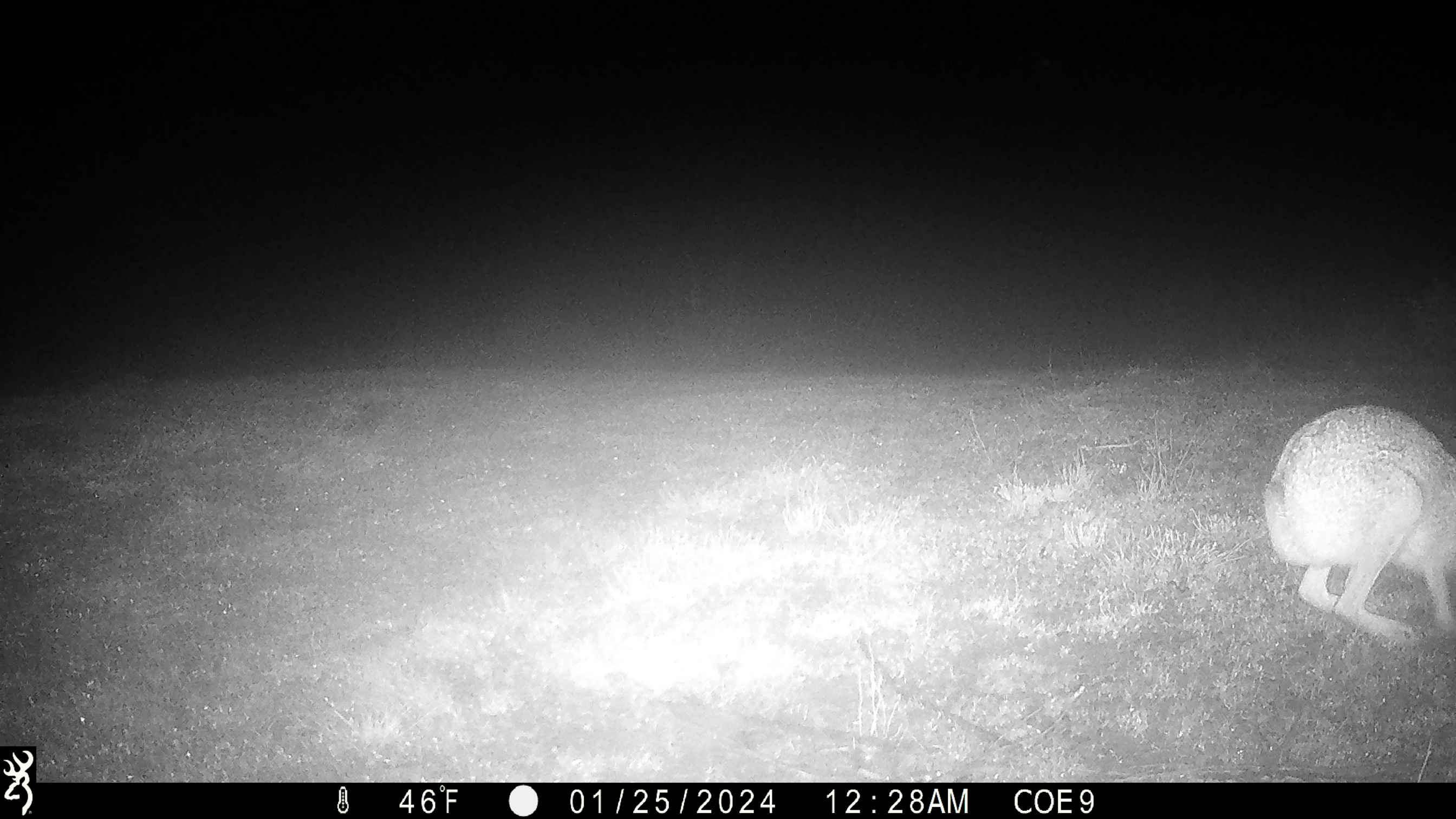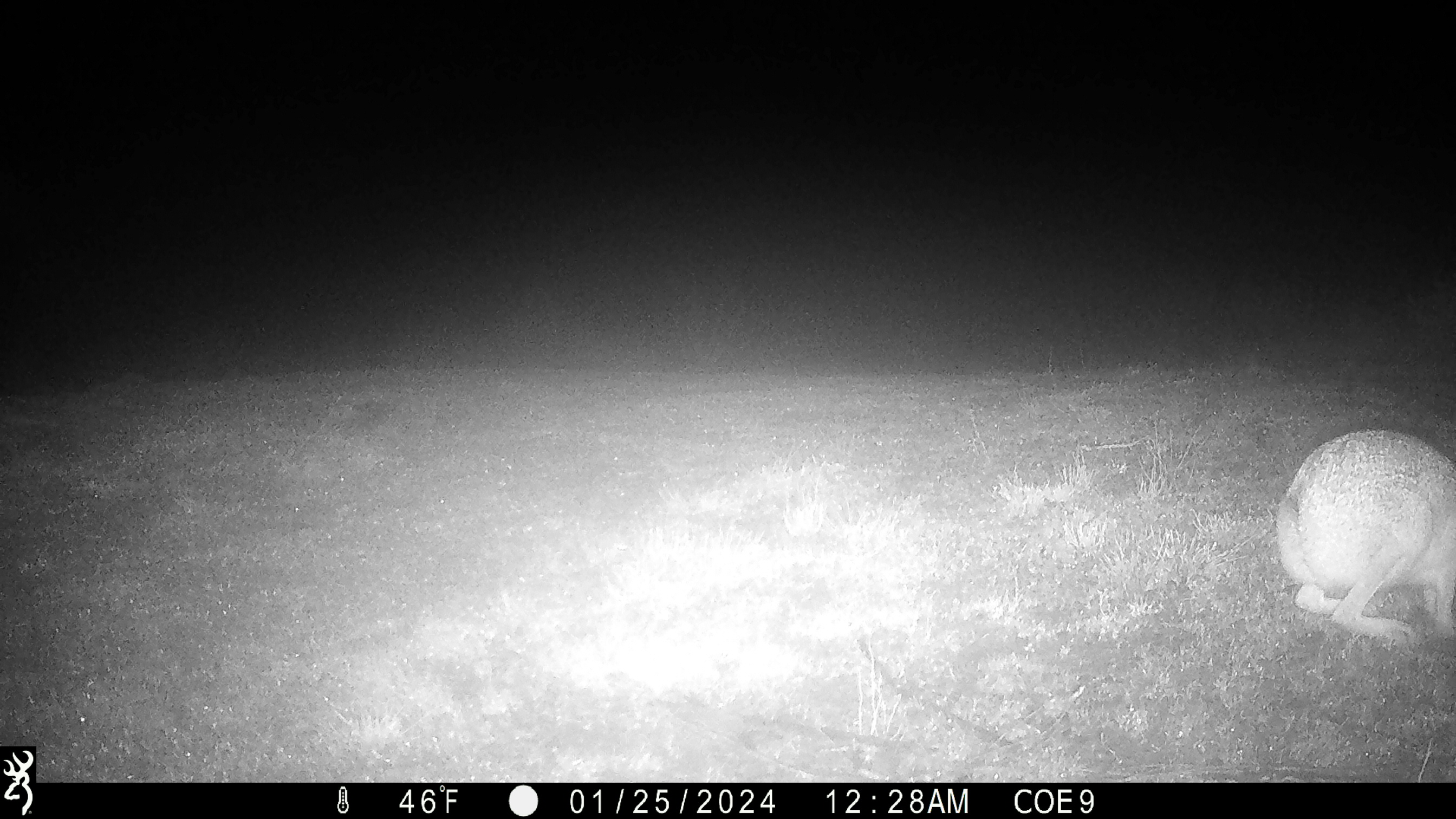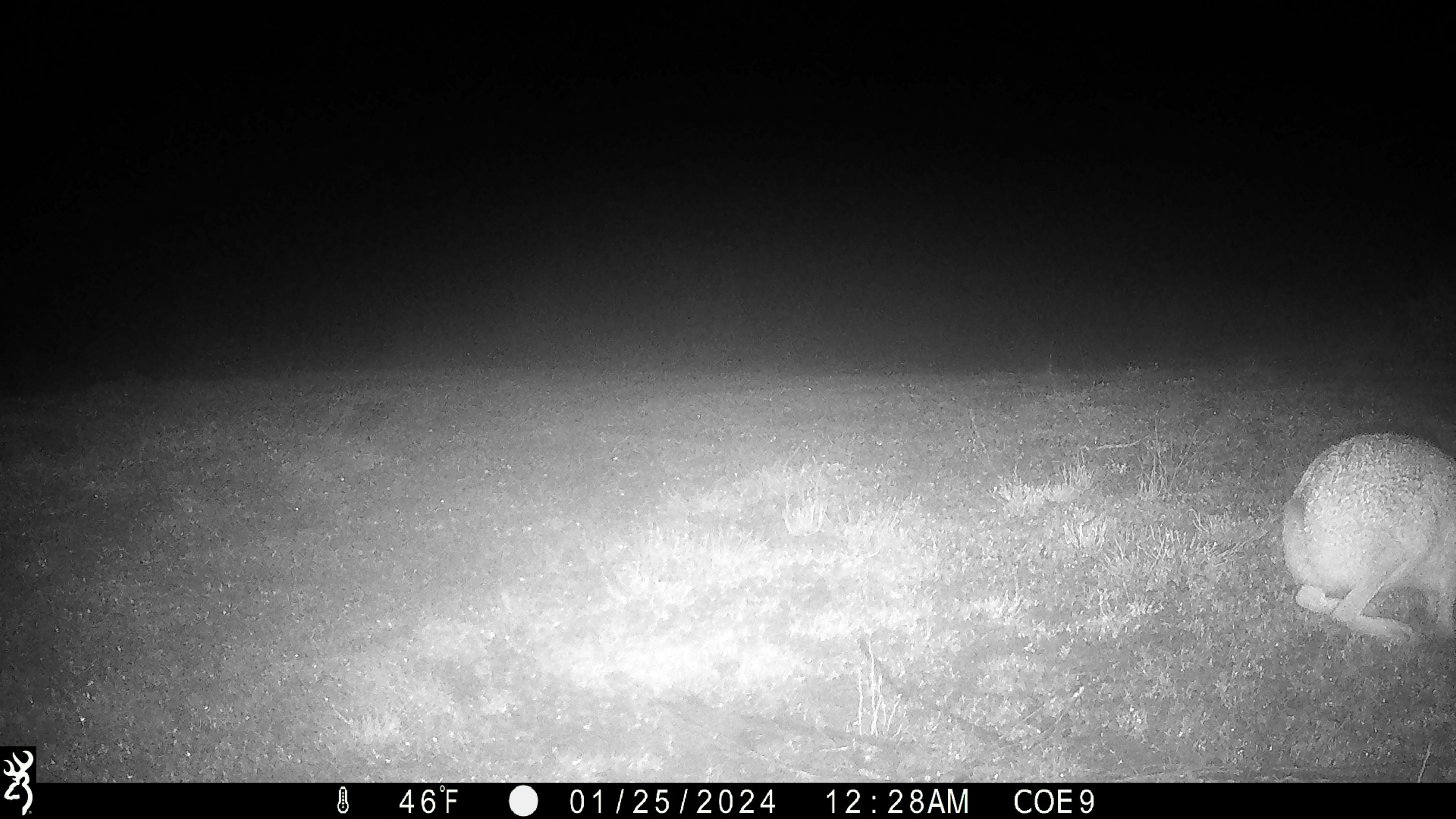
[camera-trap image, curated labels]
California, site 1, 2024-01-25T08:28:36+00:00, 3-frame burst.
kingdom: Animalia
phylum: Chordata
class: Mammalia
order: Lagomorpha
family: Leporidae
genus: Lepus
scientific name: Lepus californicus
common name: black-tailed jackrabbit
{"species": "black-tailed jackrabbit (Lepus californicus)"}